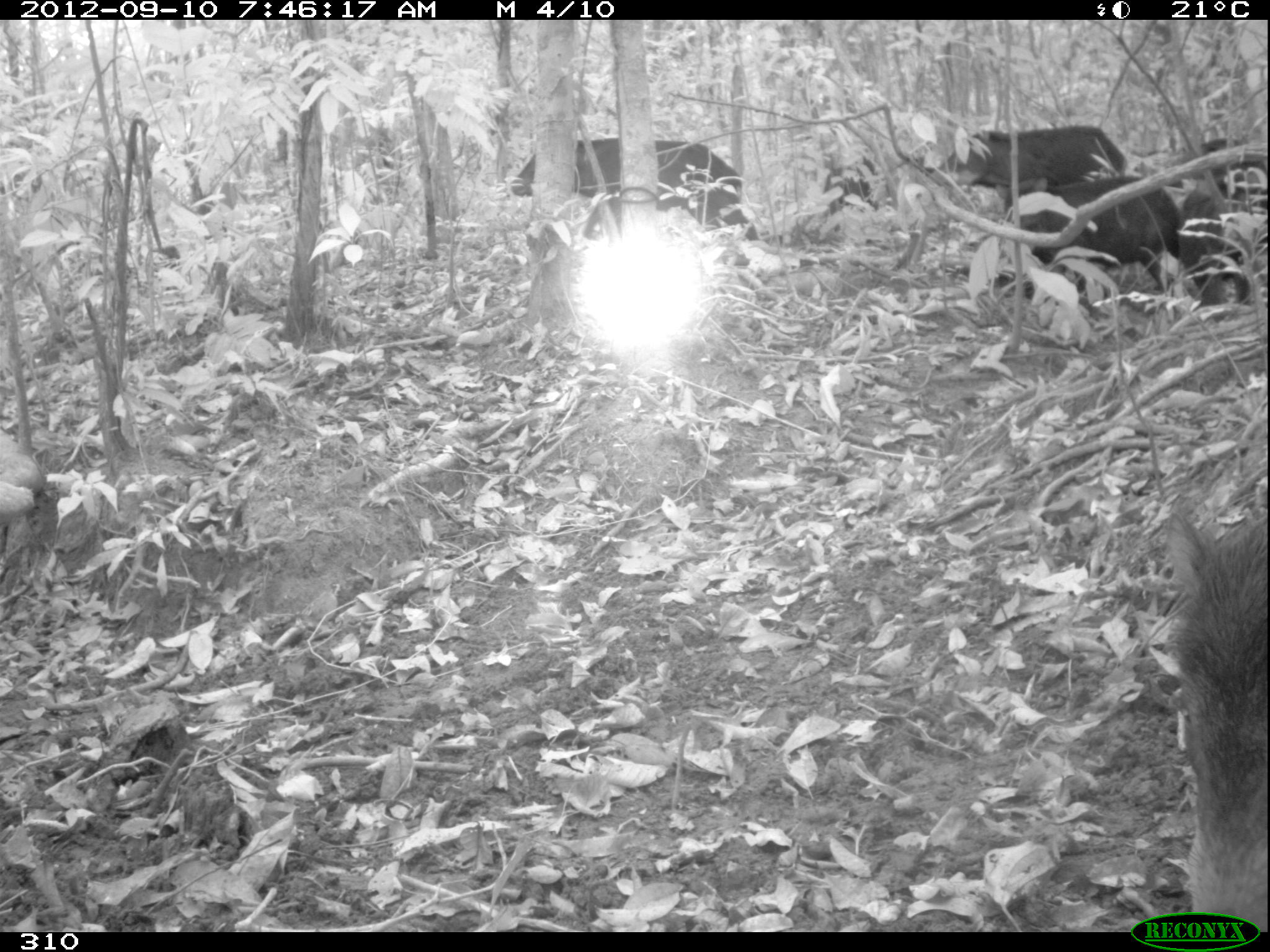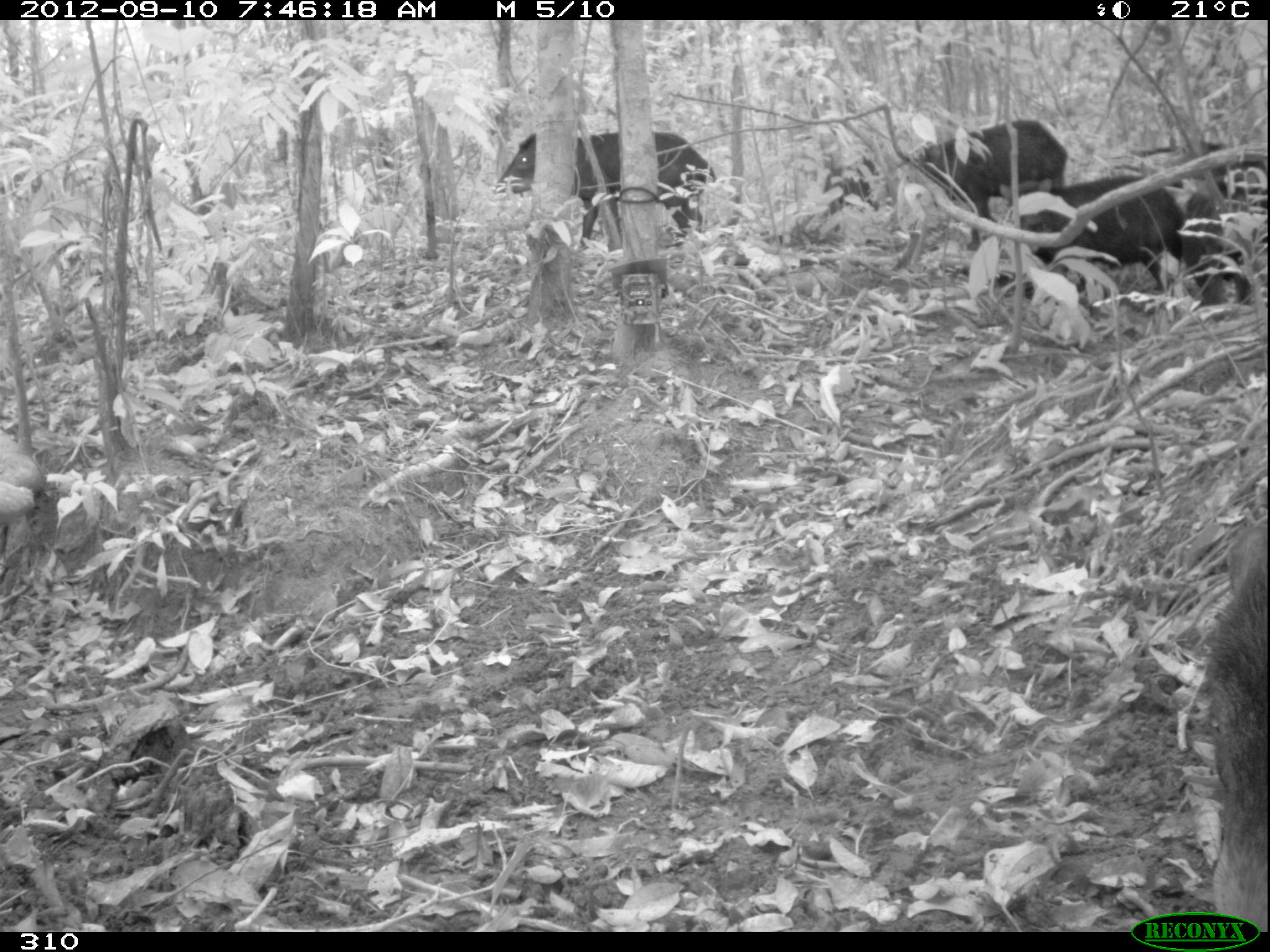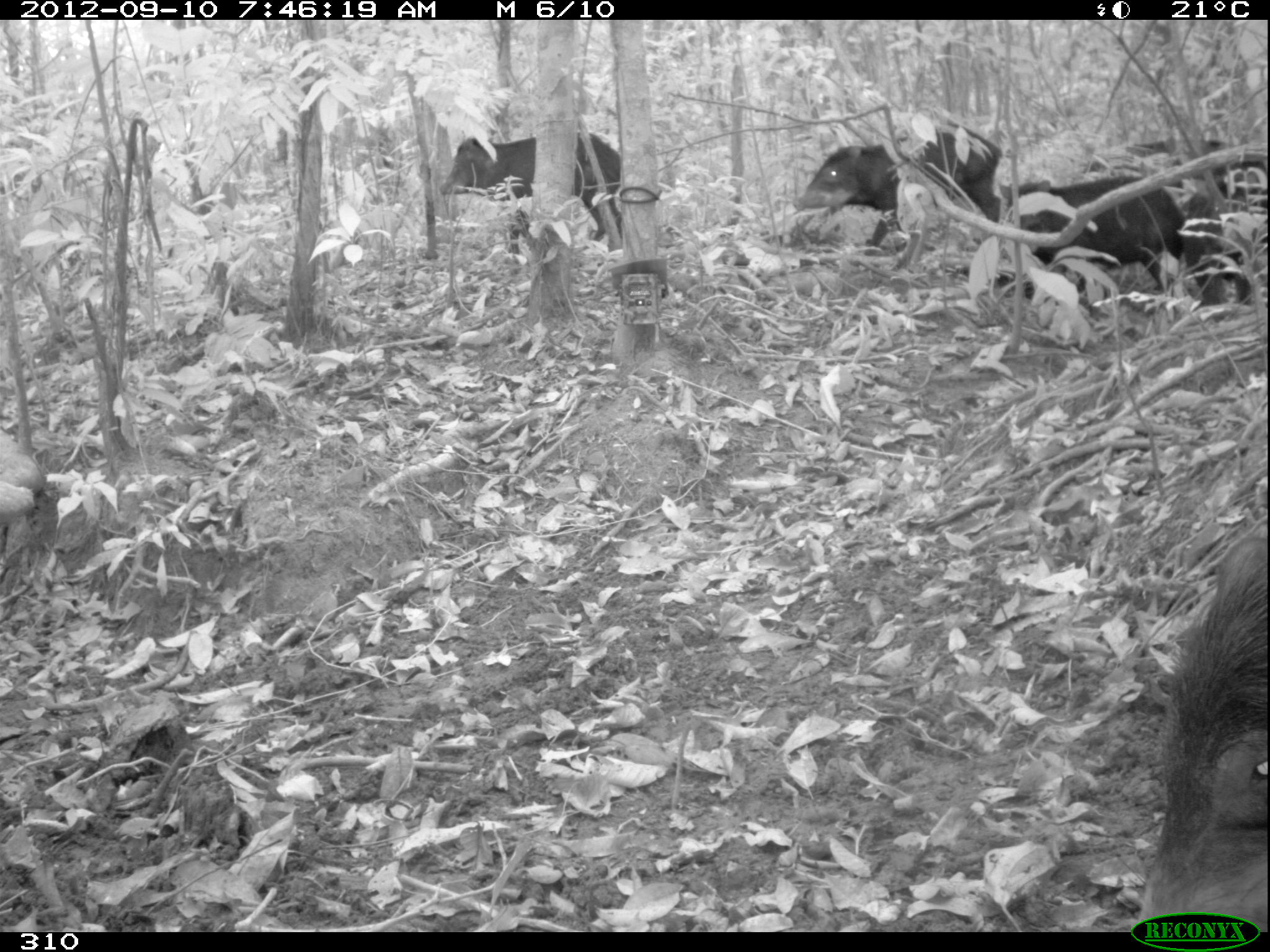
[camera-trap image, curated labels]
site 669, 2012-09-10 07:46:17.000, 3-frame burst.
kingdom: Animalia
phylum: Chordata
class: Mammalia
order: Artiodactyla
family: Tayassuidae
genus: Tayassu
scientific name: Tayassu pecari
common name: white-lipped peccary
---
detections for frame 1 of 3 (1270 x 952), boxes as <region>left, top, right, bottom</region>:
tayassu pecari: <region>1167, 511, 1269, 932</region>; <region>507, 137, 759, 264</region>; <region>998, 176, 1179, 299</region>; <region>927, 125, 1125, 187</region>; <region>1178, 191, 1250, 323</region>; <region>1167, 137, 1265, 212</region>; <region>823, 157, 887, 231</region>; <region>153, 234, 236, 268</region>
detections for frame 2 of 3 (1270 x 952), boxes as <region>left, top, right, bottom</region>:
tayassu pecari: <region>1188, 519, 1267, 930</region>; <region>491, 129, 716, 249</region>; <region>994, 175, 1183, 311</region>; <region>884, 120, 1067, 252</region>; <region>1181, 183, 1268, 320</region>; <region>1132, 142, 1267, 202</region>; <region>825, 155, 880, 232</region>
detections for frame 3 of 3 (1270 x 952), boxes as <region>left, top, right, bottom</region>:
tayassu pecari: <region>1140, 537, 1267, 931</region>; <region>793, 122, 1000, 256</region>; <region>999, 176, 1185, 316</region>; <region>439, 131, 620, 241</region>; <region>1091, 139, 1267, 207</region>